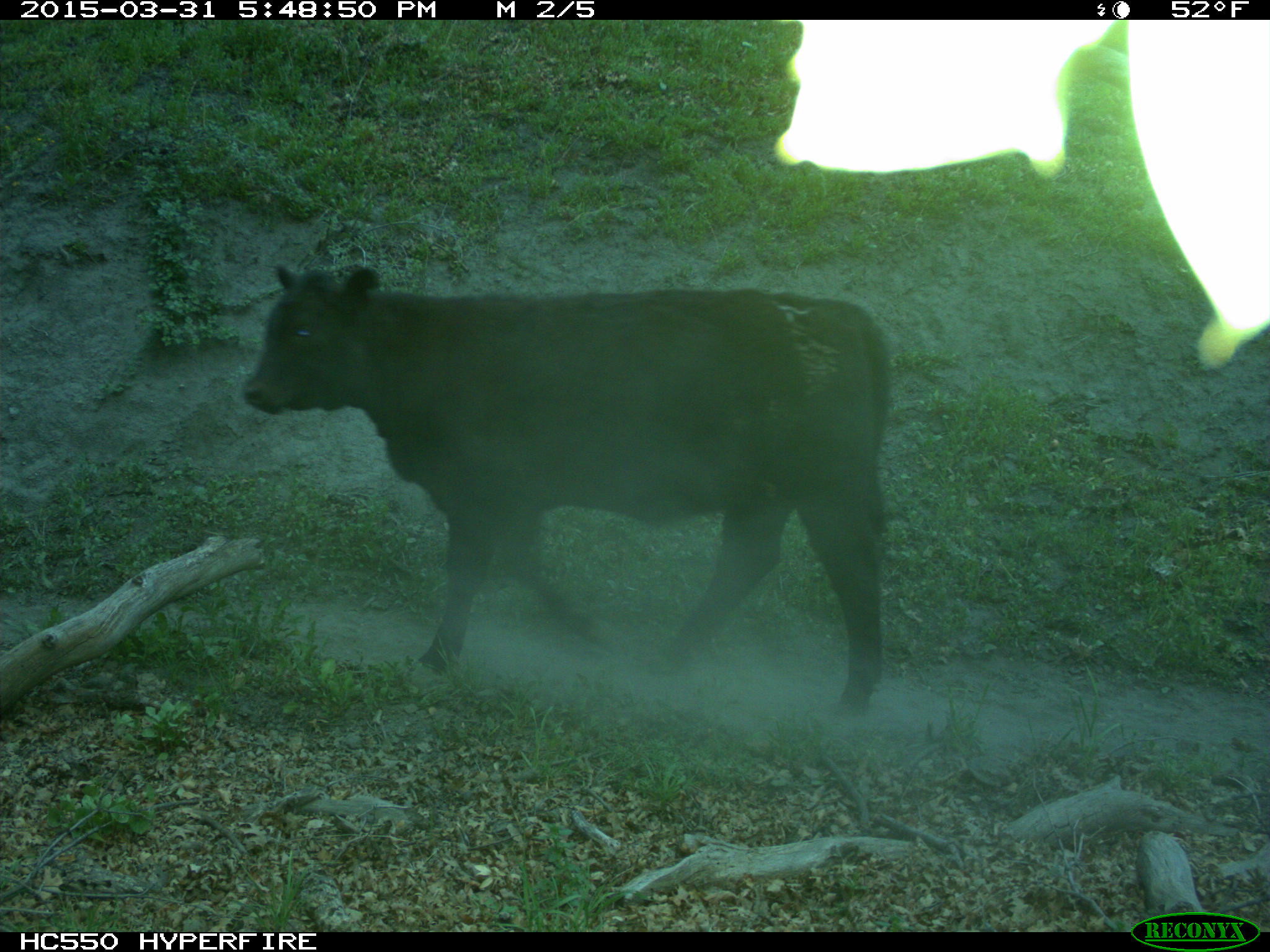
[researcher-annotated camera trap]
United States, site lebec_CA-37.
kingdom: Animalia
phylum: Chordata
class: Mammalia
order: Artiodactyla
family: Bovidae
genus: Bos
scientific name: Bos taurus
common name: domestic cow